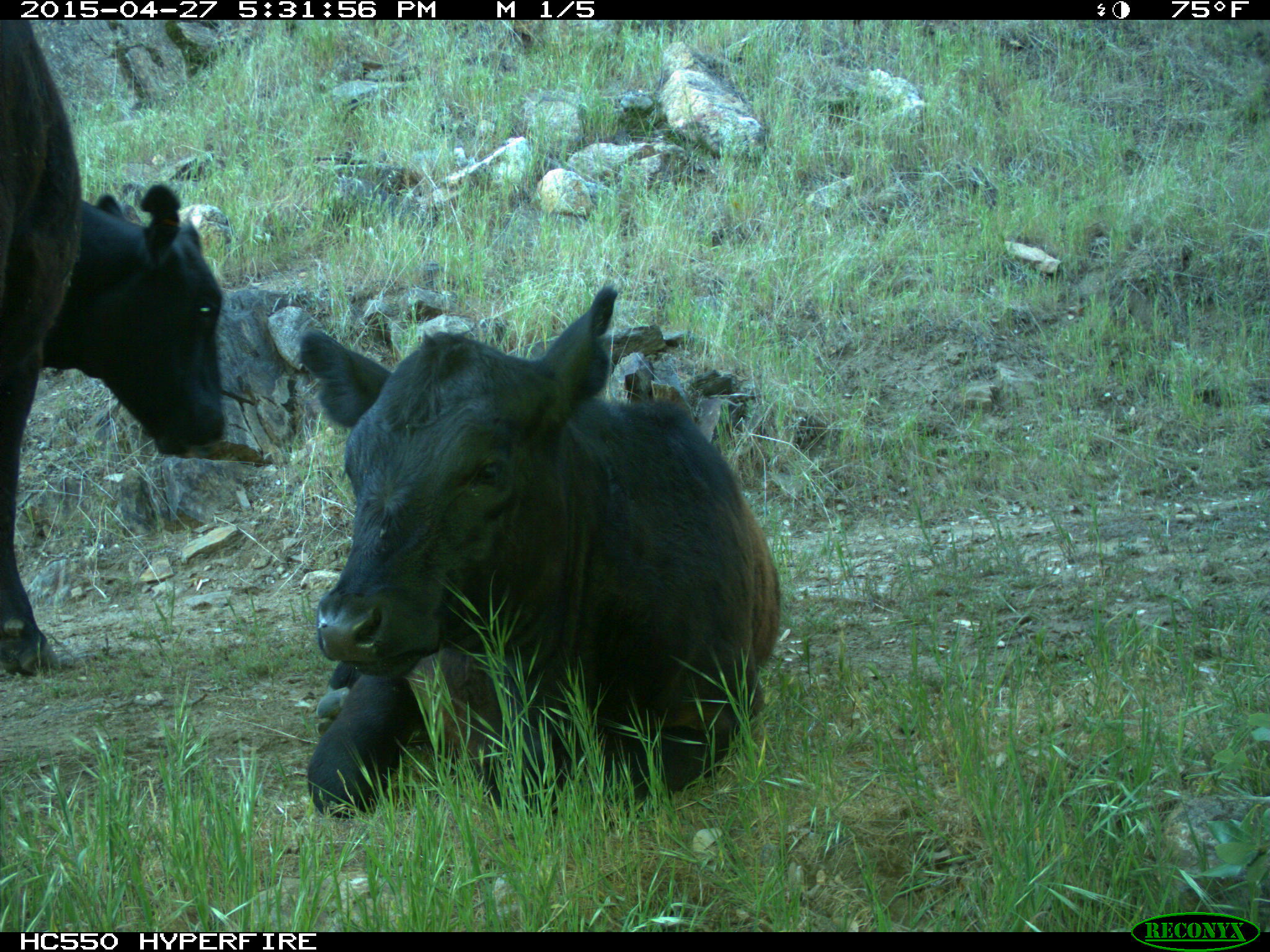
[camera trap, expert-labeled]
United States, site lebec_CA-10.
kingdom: Animalia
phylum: Chordata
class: Mammalia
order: Artiodactyla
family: Bovidae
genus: Bos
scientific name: Bos taurus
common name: domestic cow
Bos taurus (domestic cow).